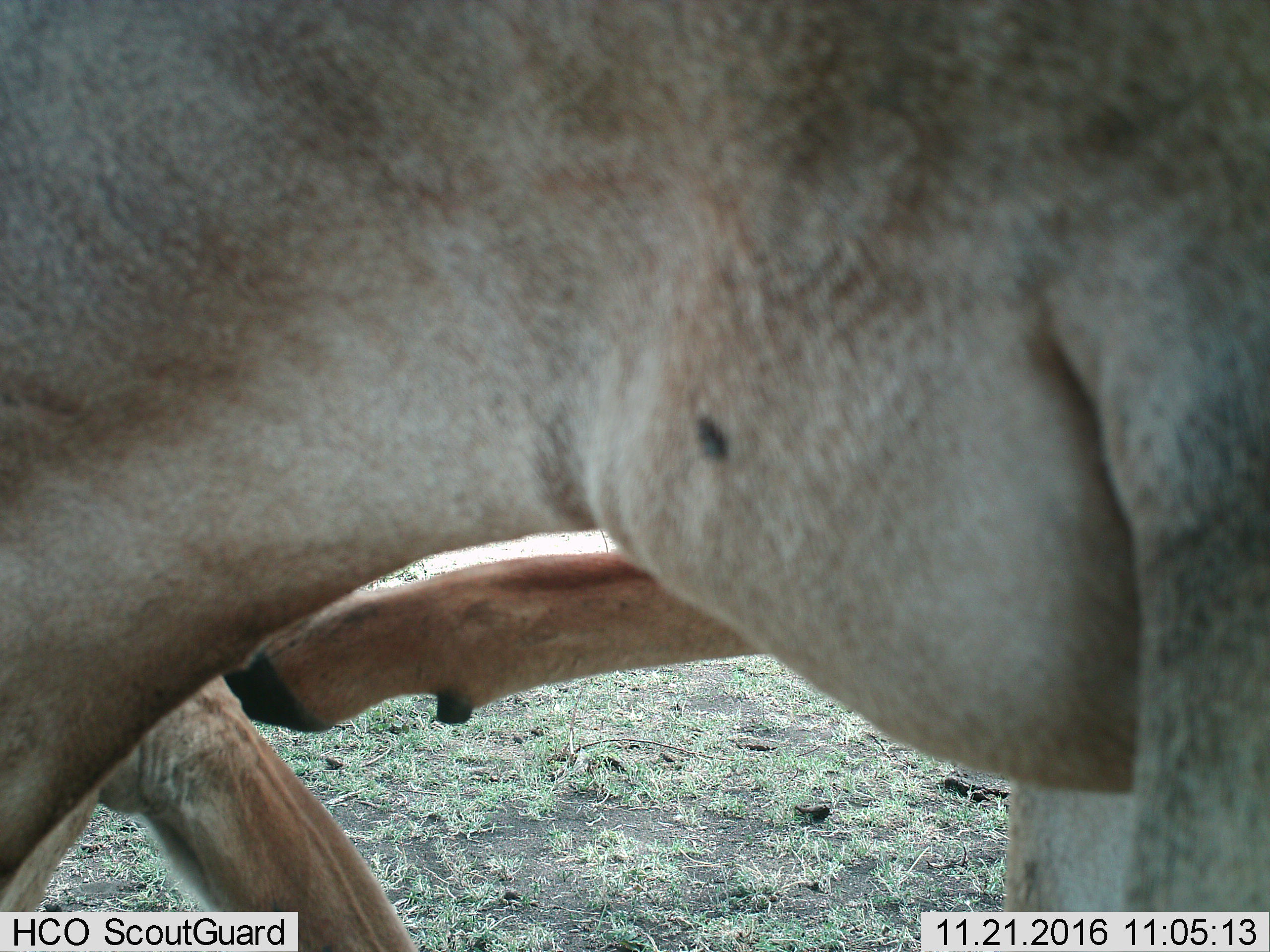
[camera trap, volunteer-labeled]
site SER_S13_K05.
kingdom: Animalia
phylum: Chordata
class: Mammalia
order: Artiodactyla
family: Bovidae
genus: Aepyceros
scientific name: Aepyceros melampus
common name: impala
Impala (Aepyceros melampus), count 1. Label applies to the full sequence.